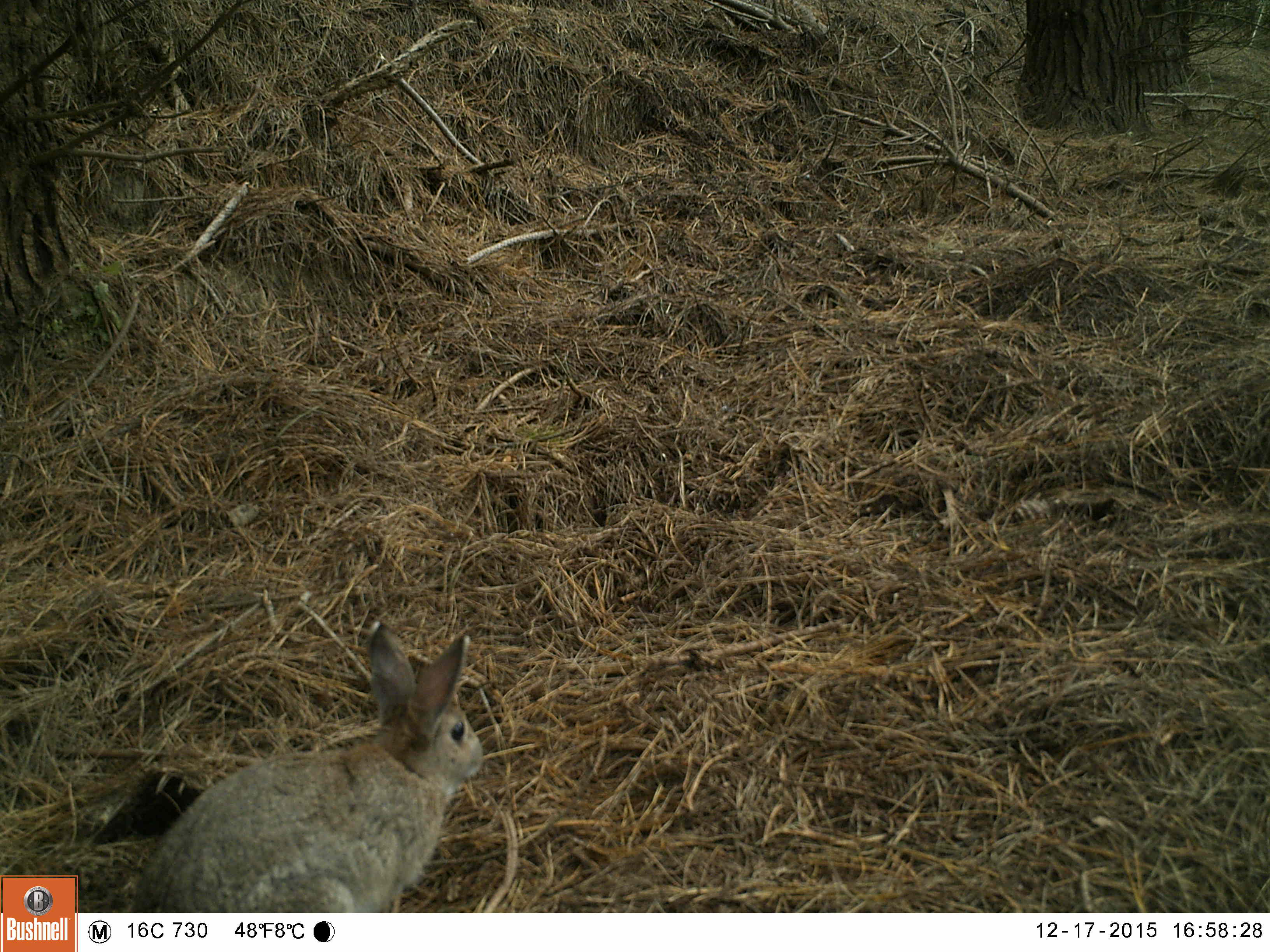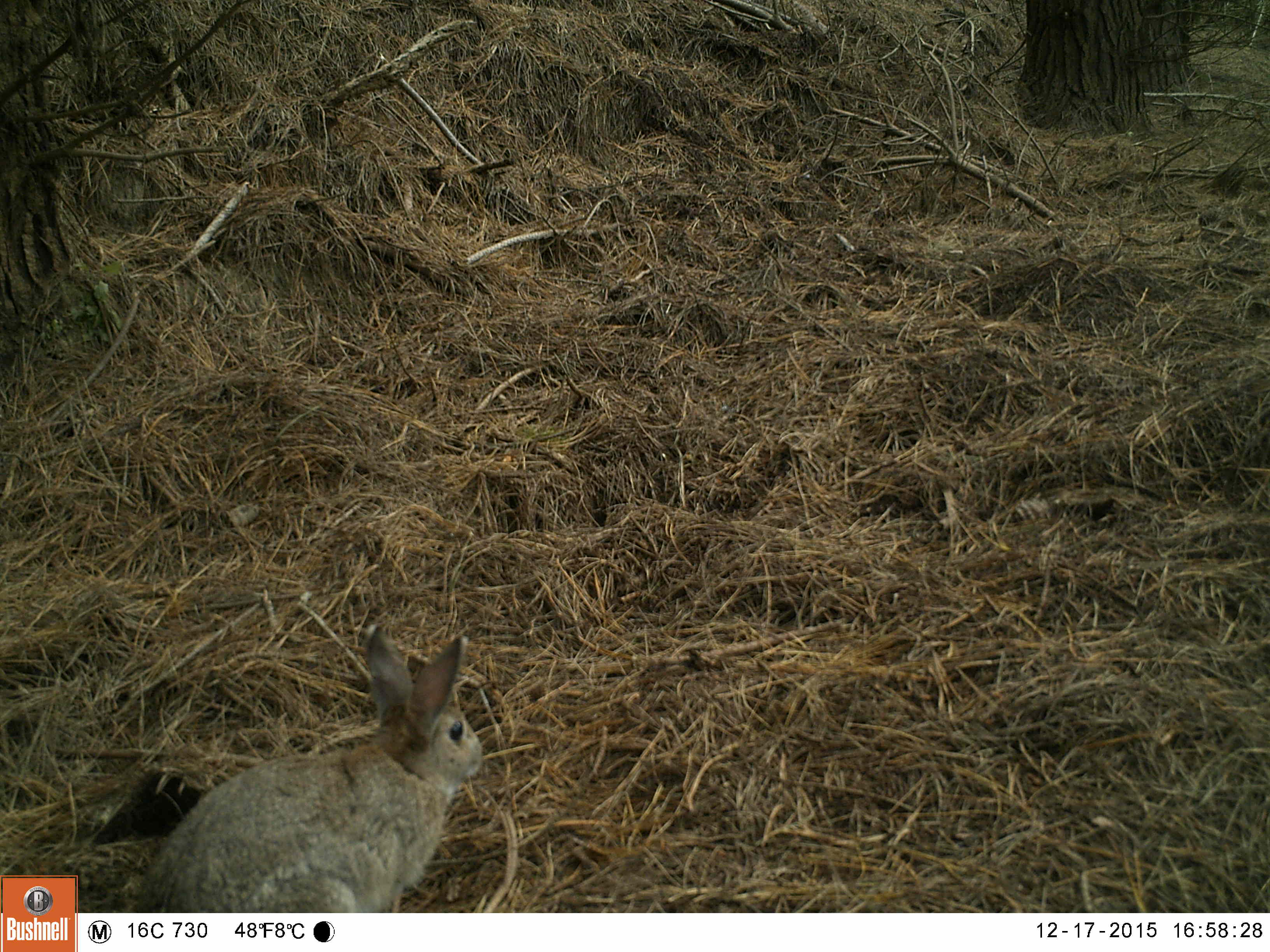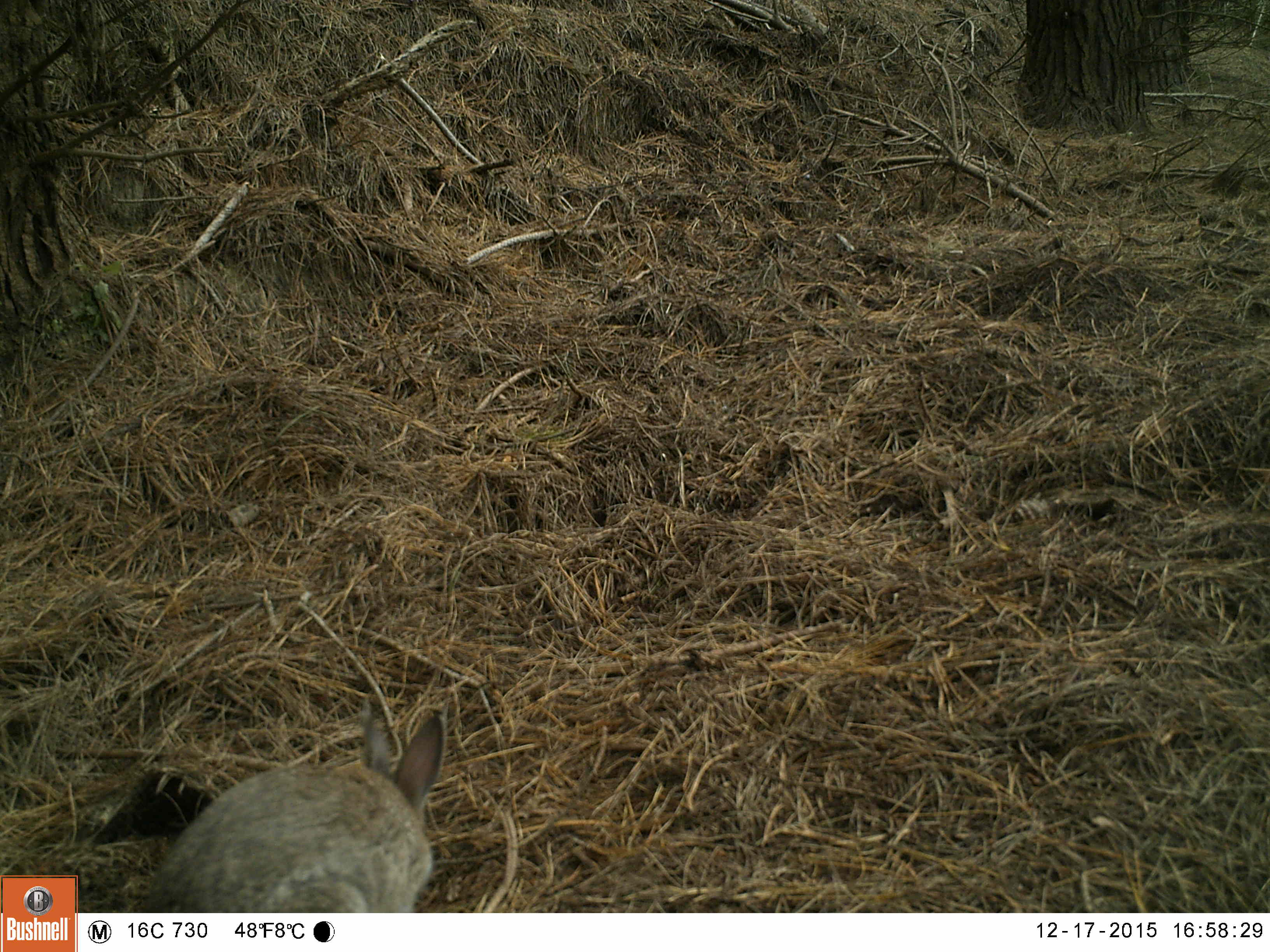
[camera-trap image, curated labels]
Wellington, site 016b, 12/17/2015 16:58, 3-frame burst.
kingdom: Animalia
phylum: Chordata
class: Mammalia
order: Lagomorpha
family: Leporidae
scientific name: Leporidae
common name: rabbit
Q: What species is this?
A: Rabbit (Leporidae).